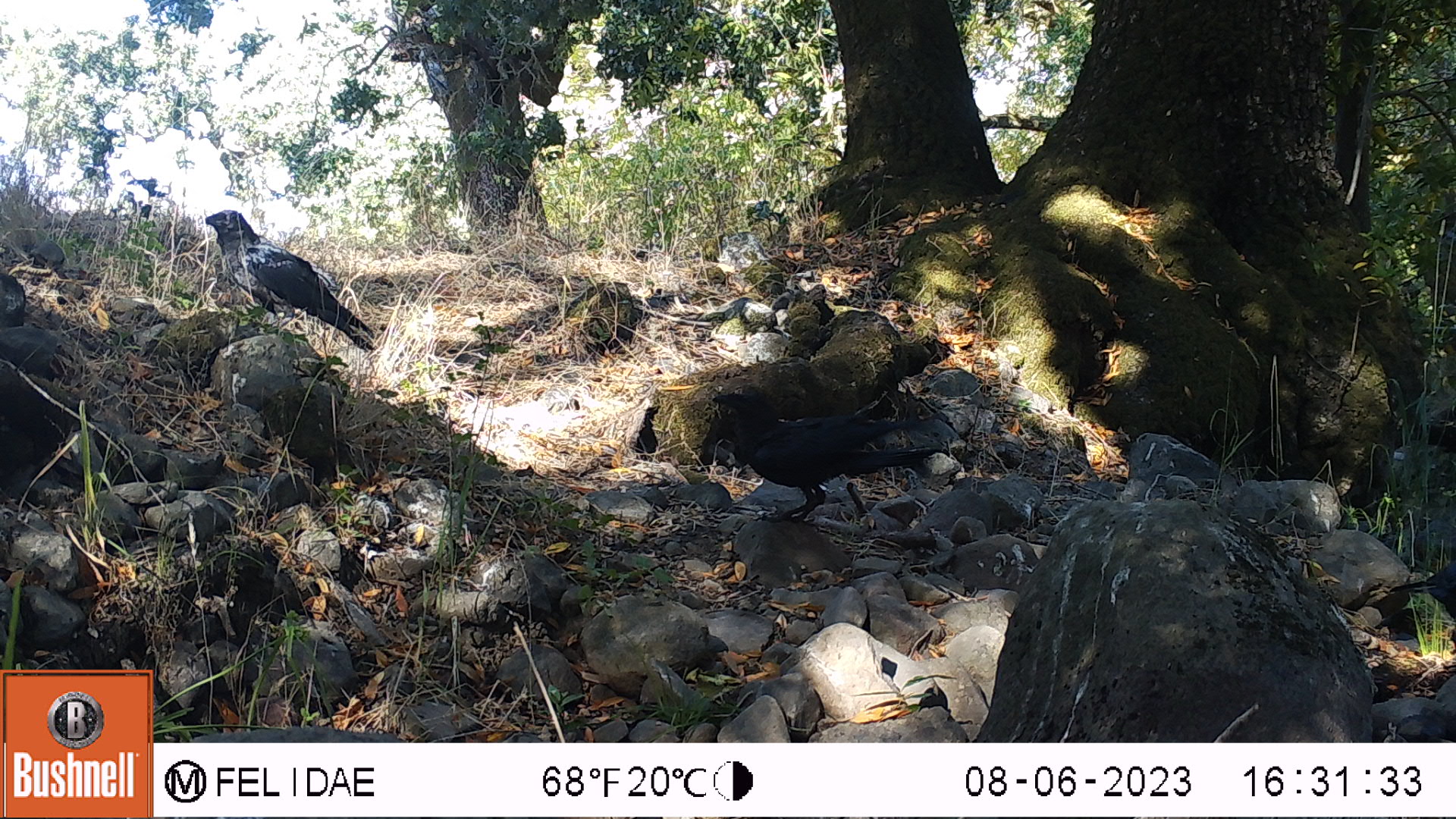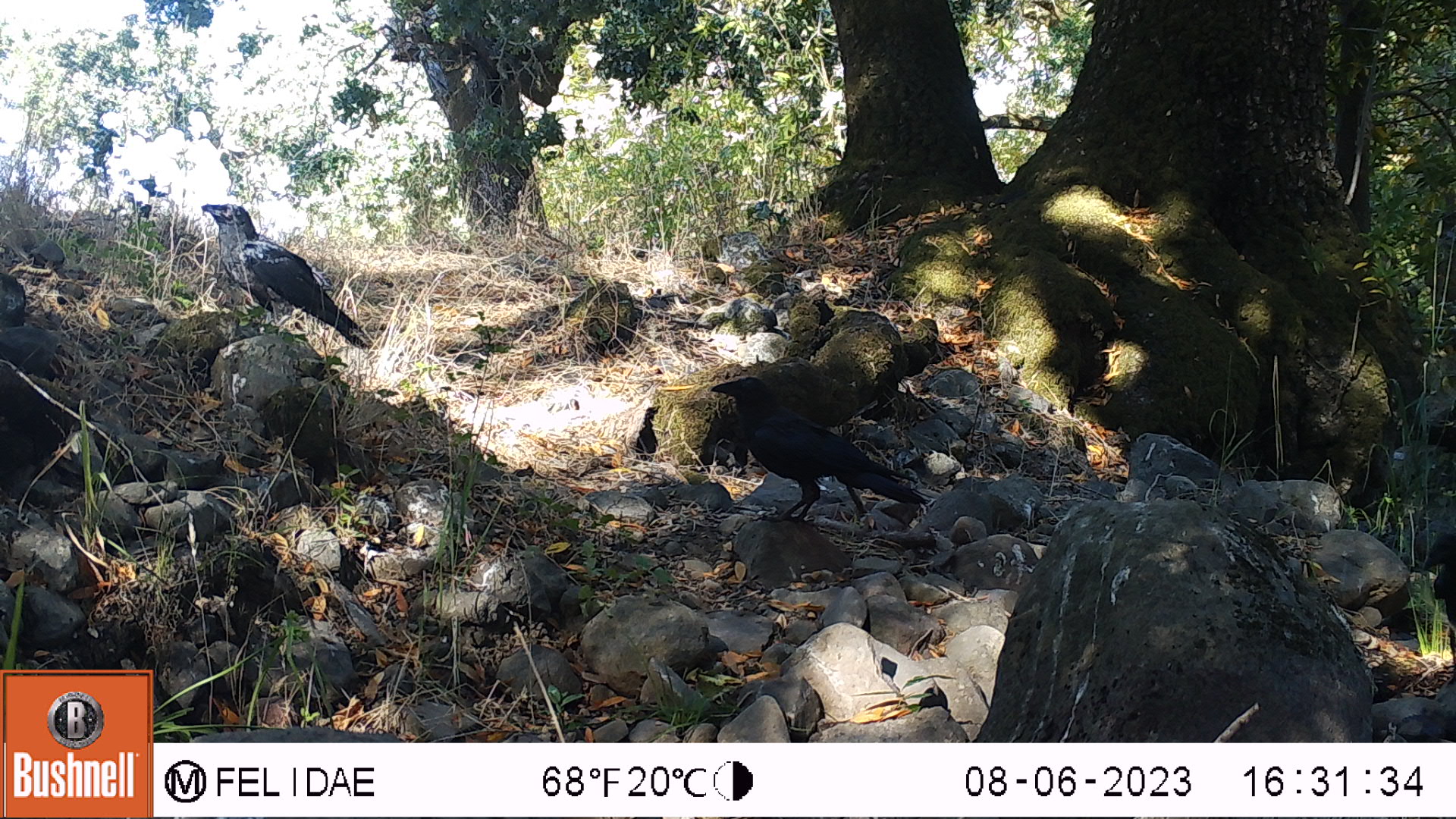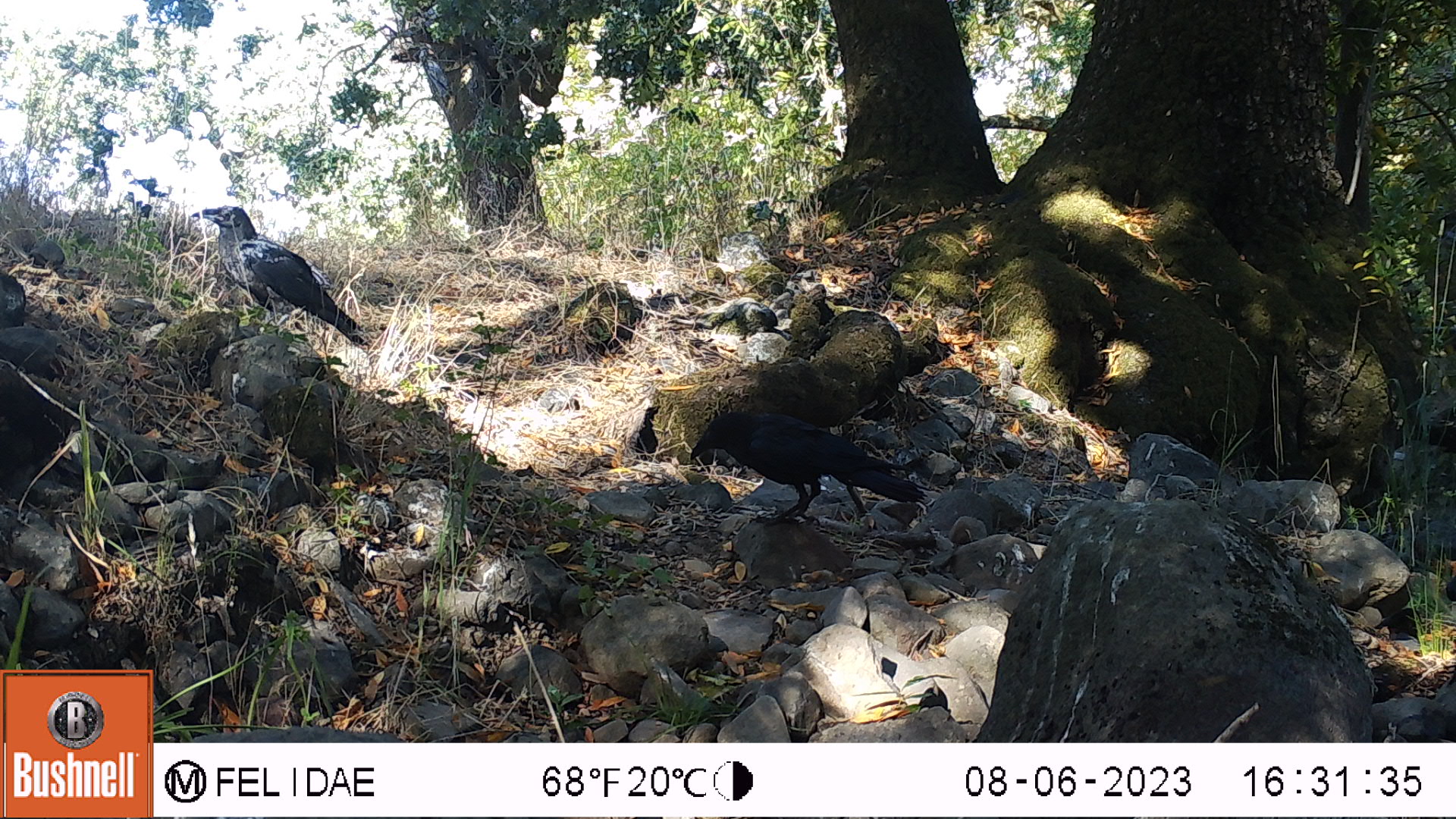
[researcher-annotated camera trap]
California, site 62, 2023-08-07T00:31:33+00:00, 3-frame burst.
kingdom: Animalia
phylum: Chordata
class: Aves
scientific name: Aves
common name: bird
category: unknown bird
Unknown bird (bird) (Aves).